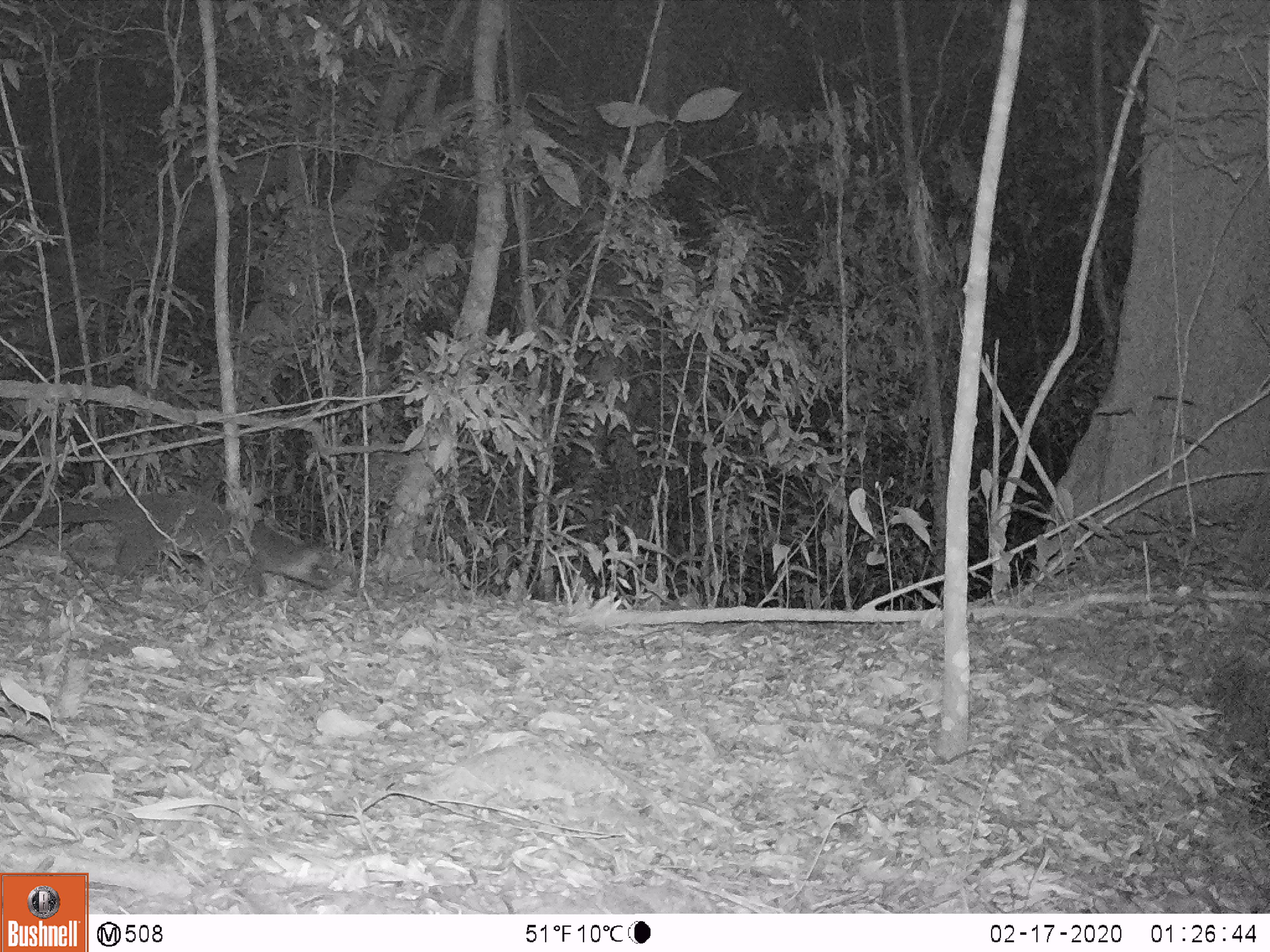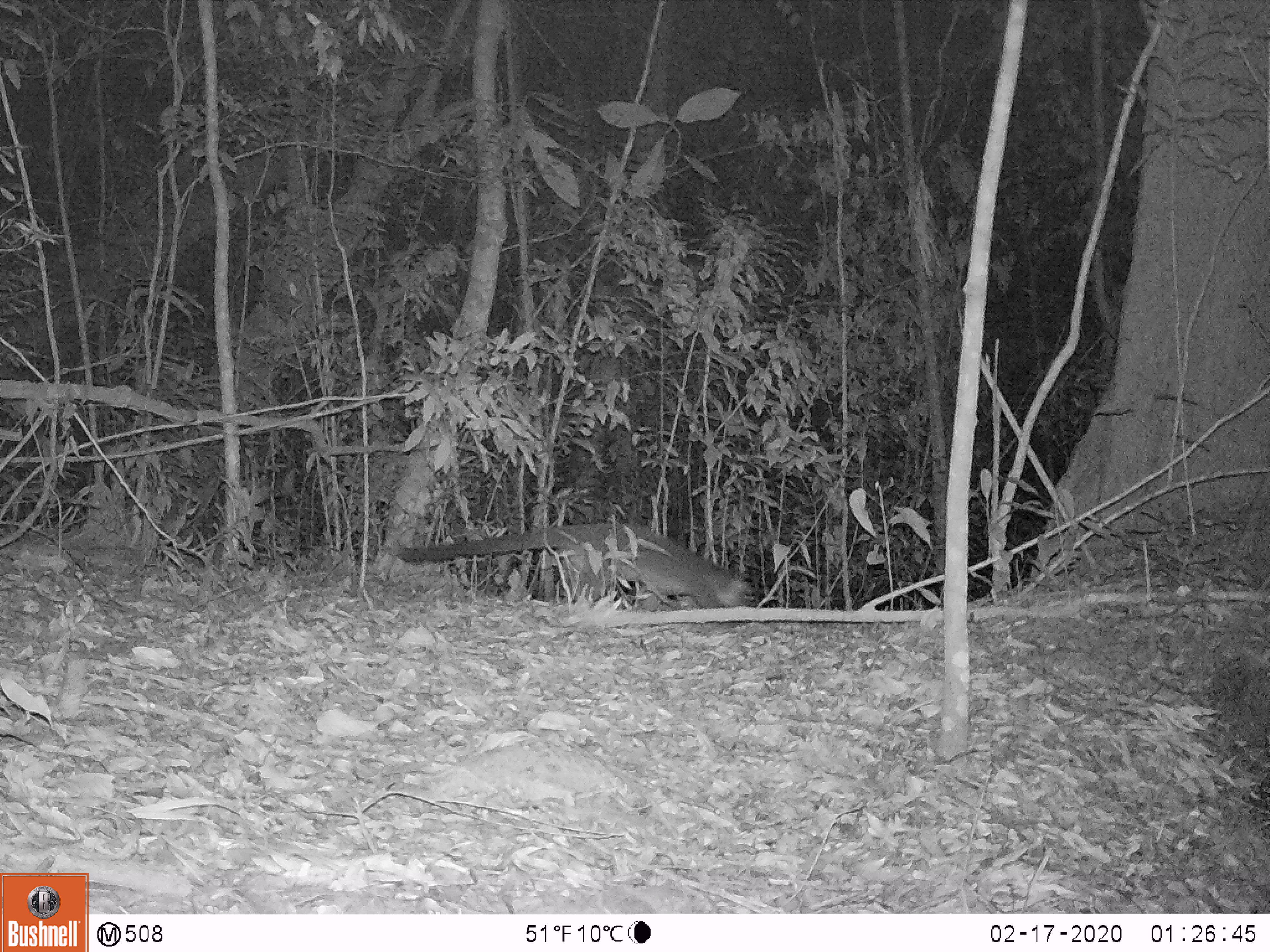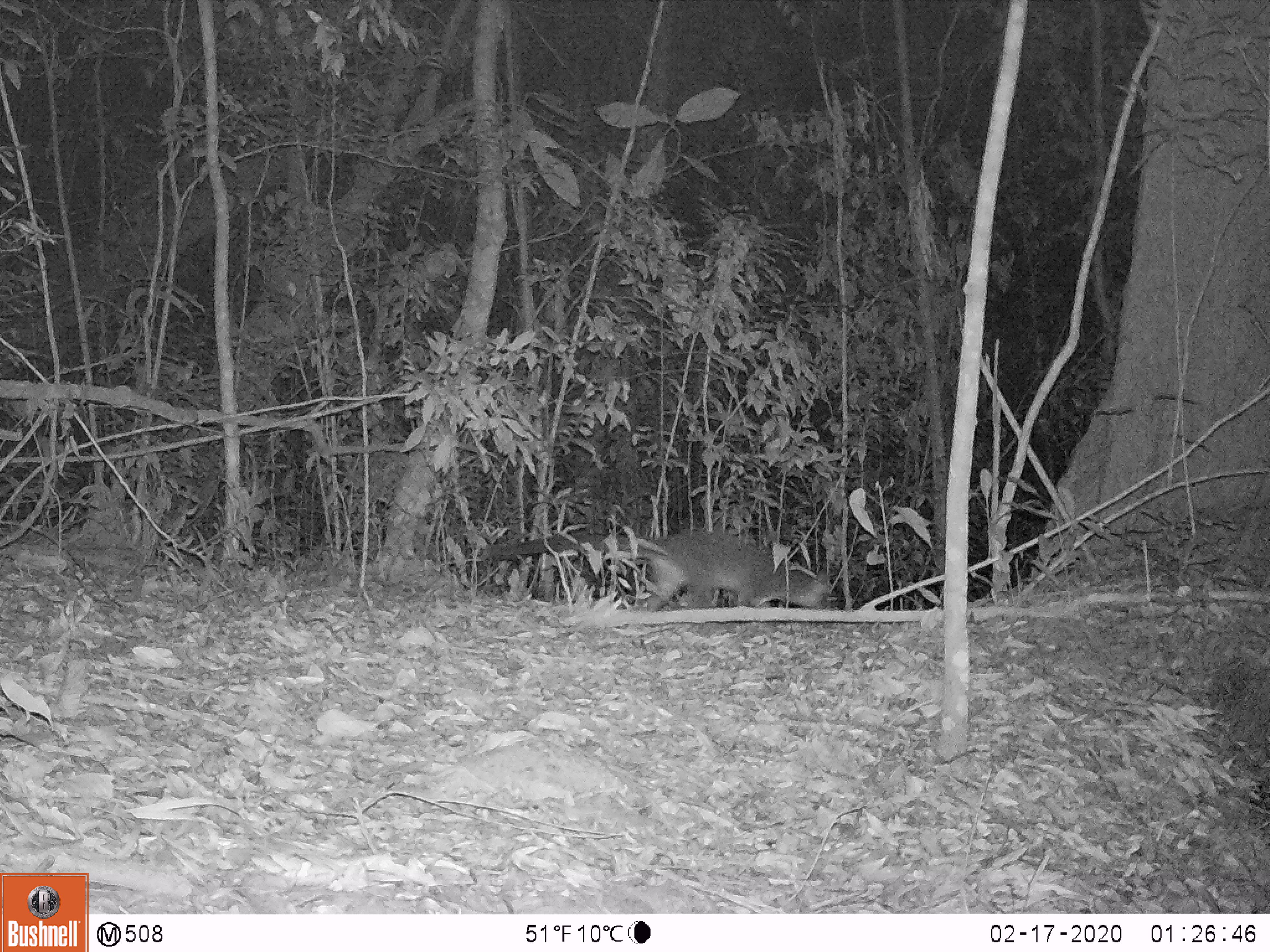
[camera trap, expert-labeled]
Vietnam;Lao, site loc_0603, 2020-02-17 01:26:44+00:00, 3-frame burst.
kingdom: Animalia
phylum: Chordata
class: Mammalia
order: Carnivora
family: Viverridae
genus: Paguma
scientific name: Paguma larvata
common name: masked palm civet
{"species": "masked palm civet (Paguma larvata)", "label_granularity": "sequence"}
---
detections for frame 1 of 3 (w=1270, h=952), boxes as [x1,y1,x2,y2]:
masked palm civet: [0,493,359,613]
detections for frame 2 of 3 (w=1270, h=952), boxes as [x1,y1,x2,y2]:
masked palm civet: [399,522,756,611]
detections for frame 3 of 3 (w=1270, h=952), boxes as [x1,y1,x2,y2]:
masked palm civet: [483,525,839,611]